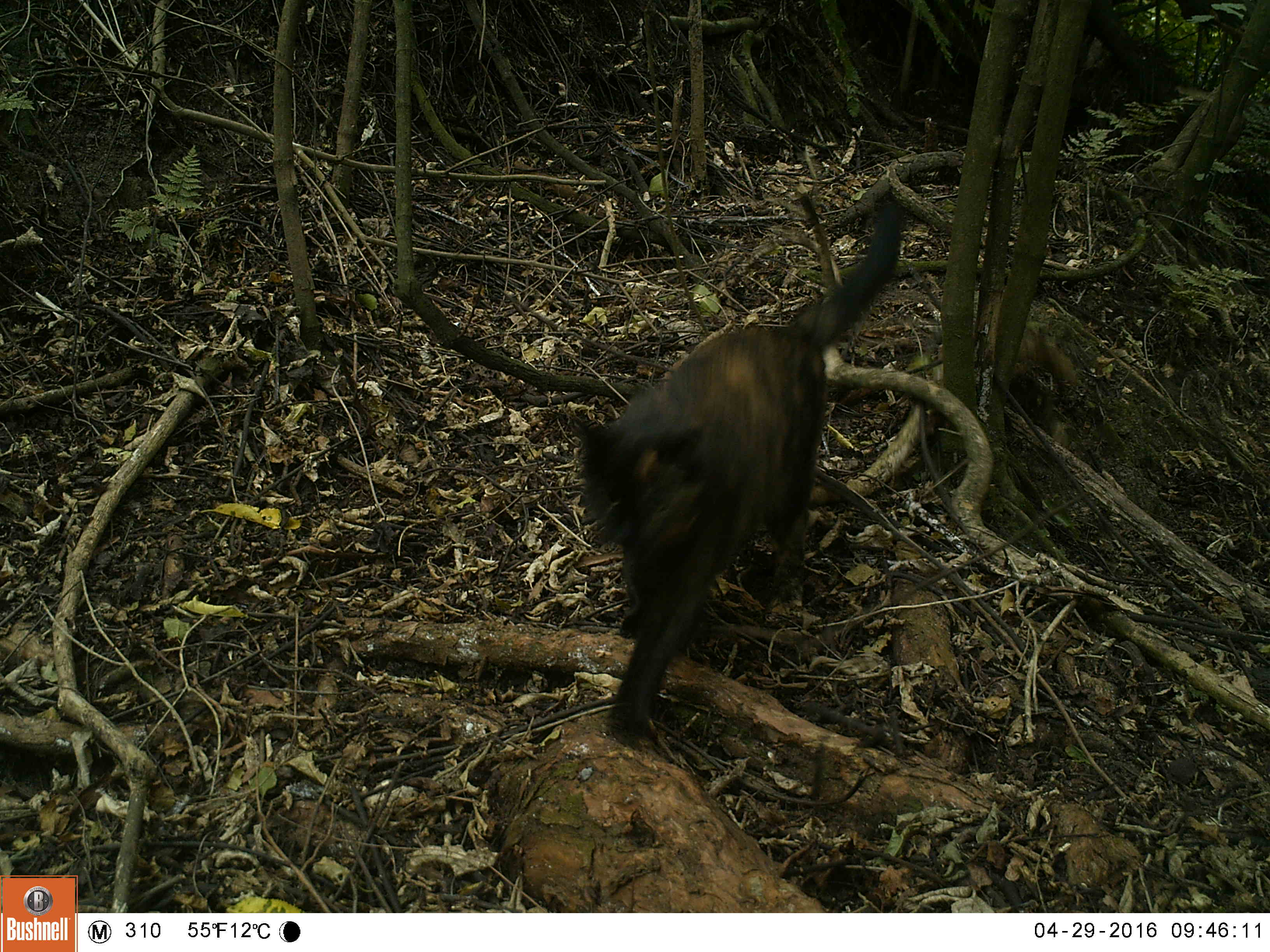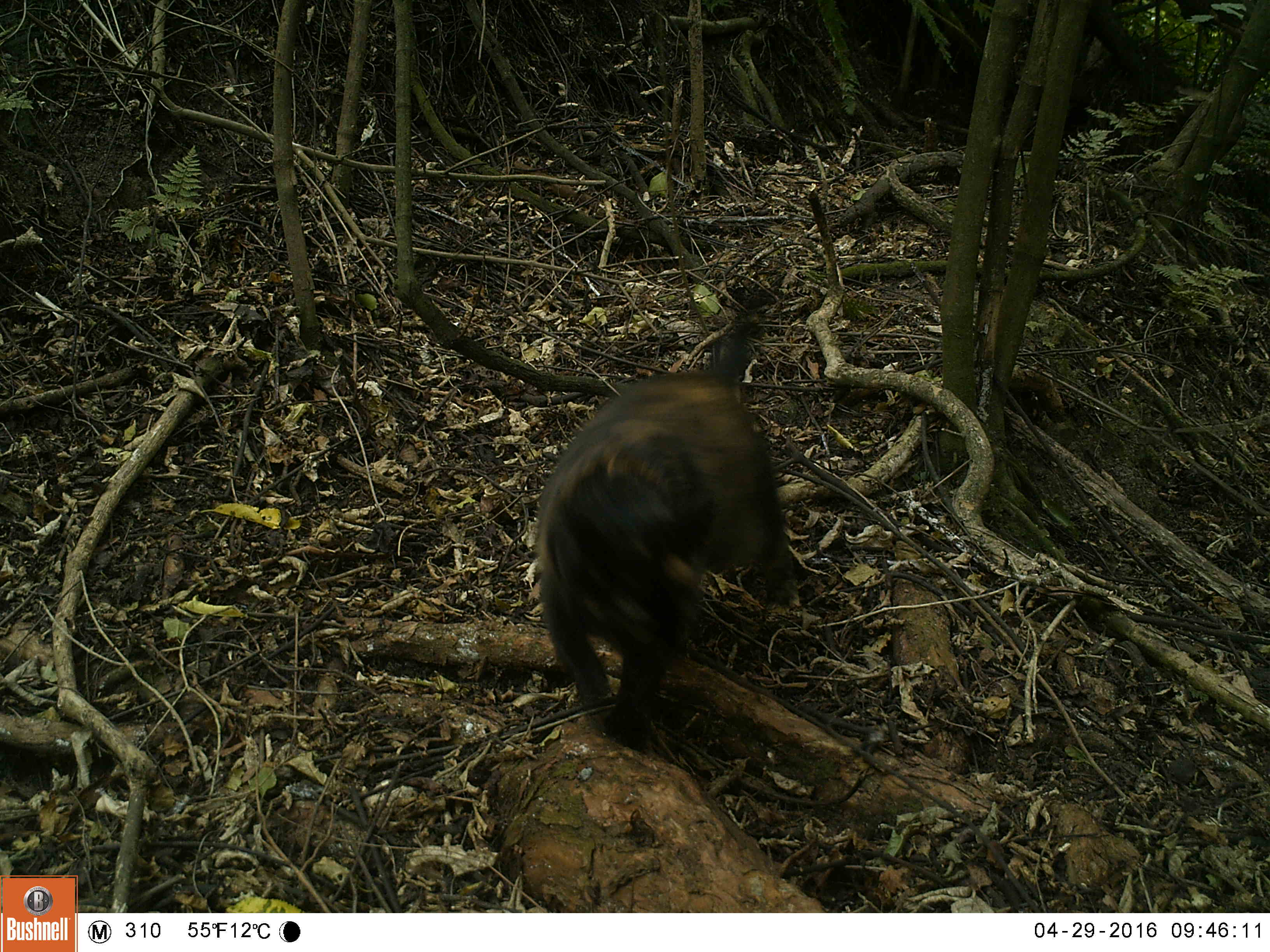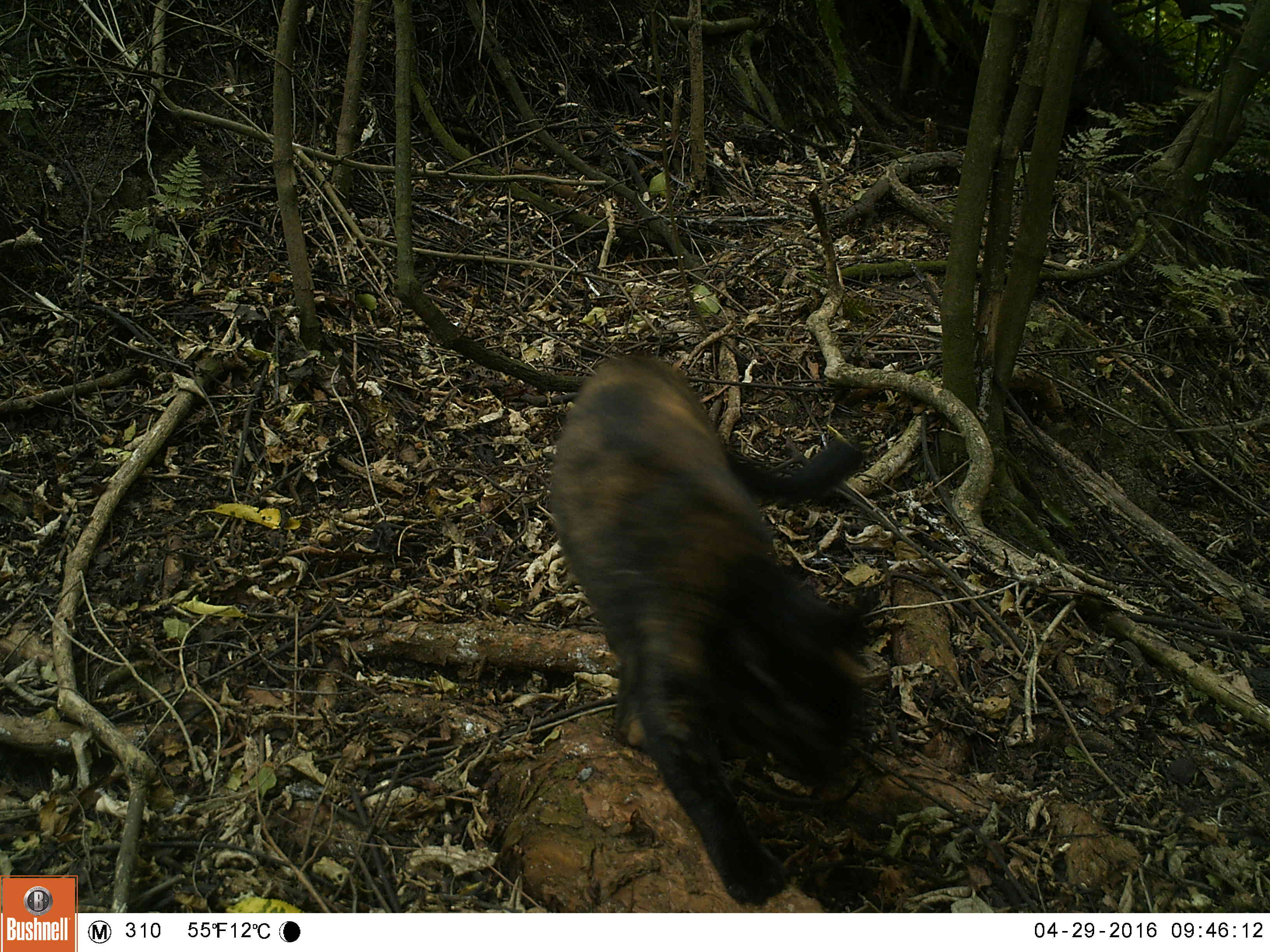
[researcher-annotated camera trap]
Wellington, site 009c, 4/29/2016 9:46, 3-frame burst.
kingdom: Animalia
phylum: Chordata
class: Mammalia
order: Carnivora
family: Felidae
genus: Felis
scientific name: Felis catus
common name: cat